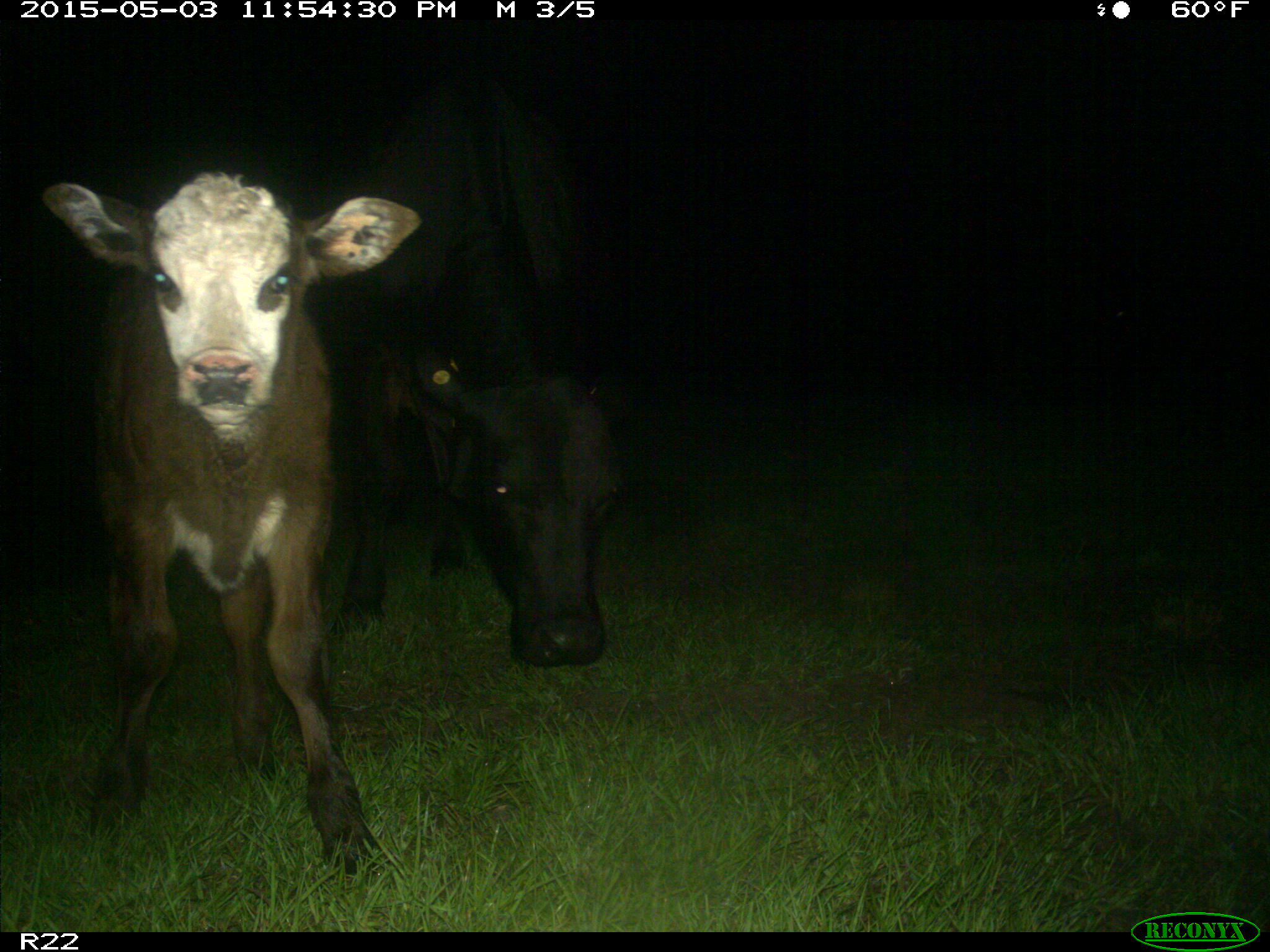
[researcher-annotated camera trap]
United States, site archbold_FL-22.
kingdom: Animalia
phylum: Chordata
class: Mammalia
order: Artiodactyla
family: Bovidae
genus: Bos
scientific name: Bos taurus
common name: domestic cow